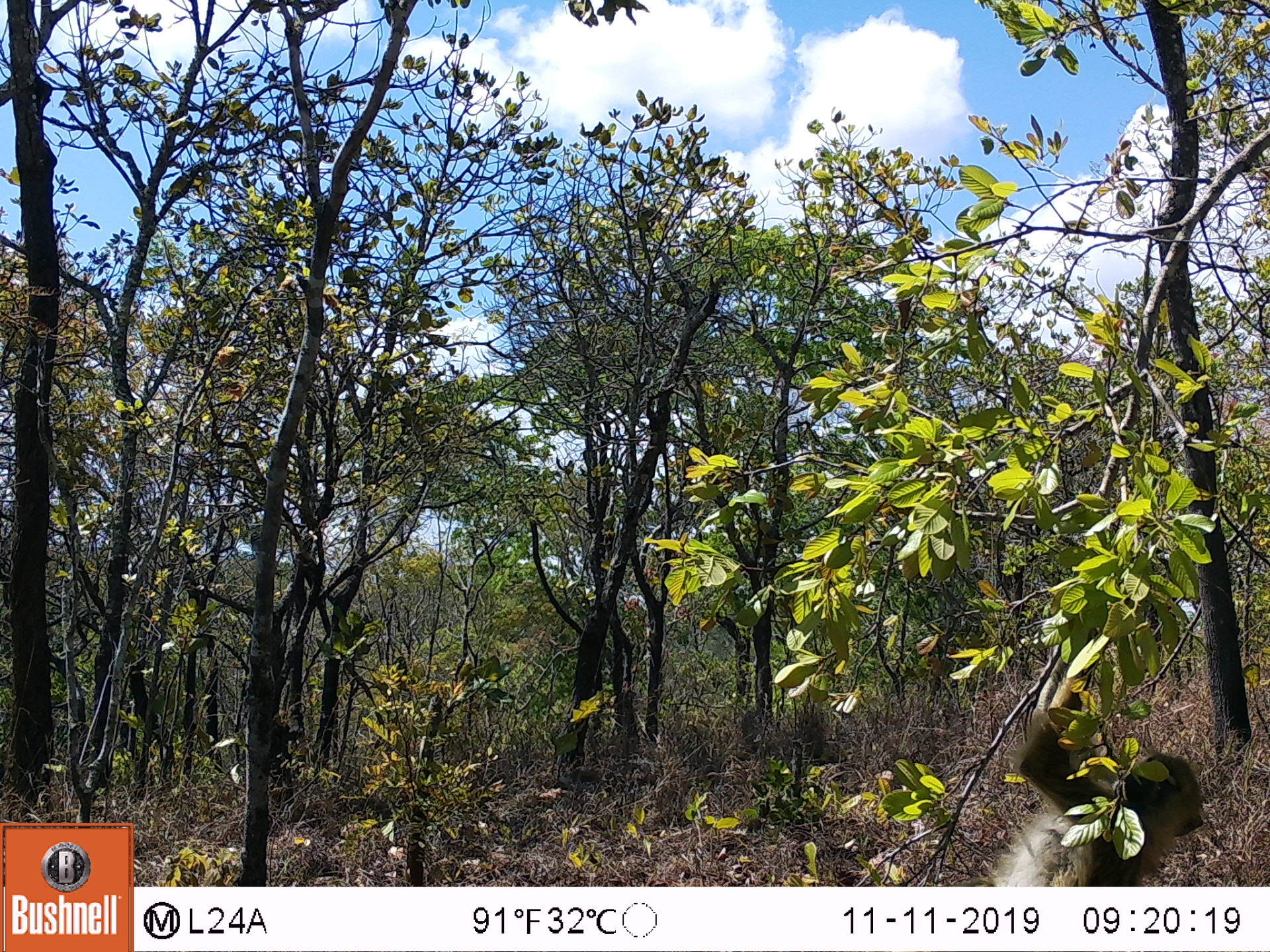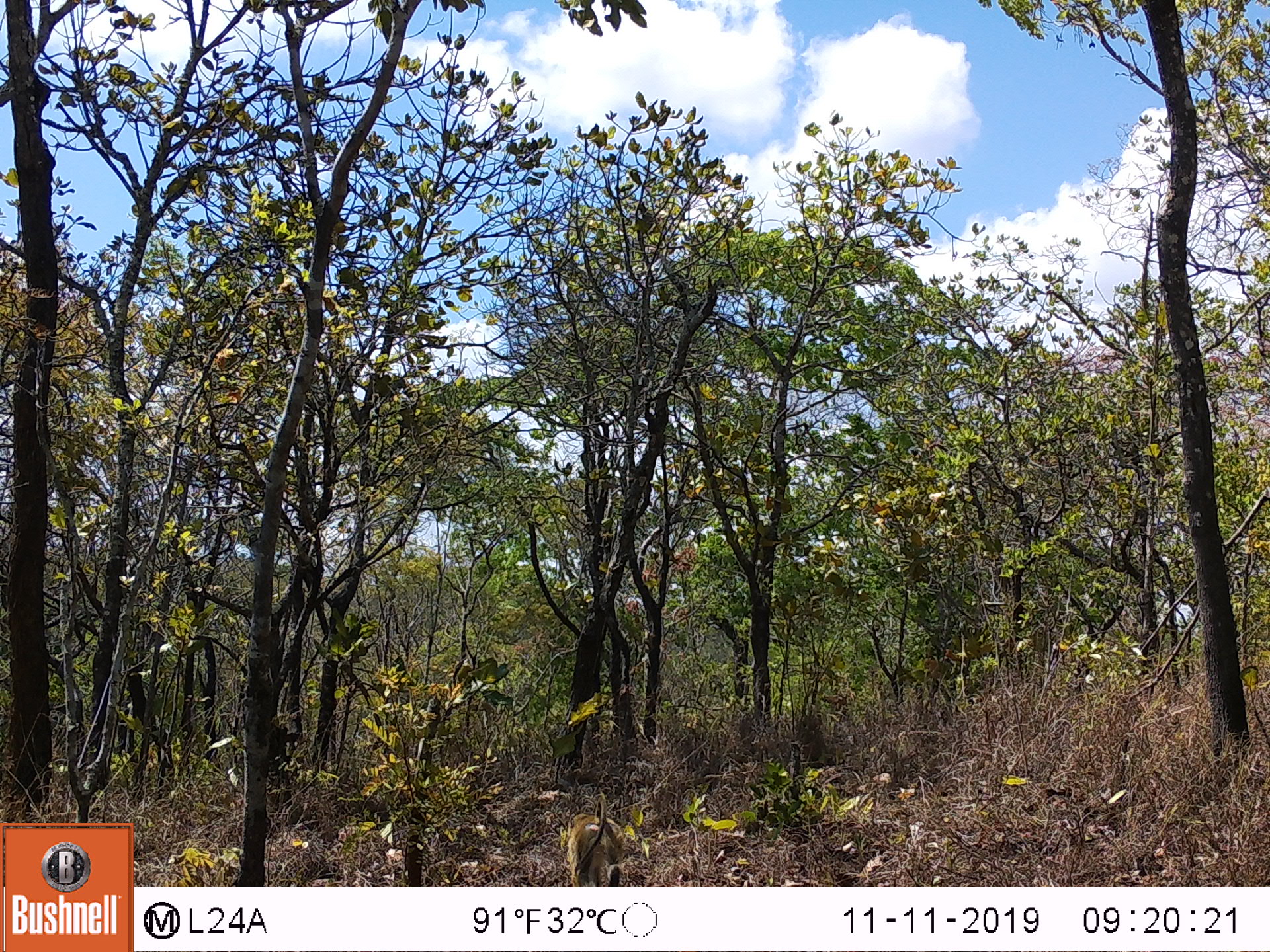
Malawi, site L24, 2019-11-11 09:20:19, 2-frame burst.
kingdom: Animalia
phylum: Chordata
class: Mammalia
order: Primates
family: Cercopithecidae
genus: Papio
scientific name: Papio cynocephalus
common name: yellow baboon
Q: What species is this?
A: Yellow baboon (Papio cynocephalus).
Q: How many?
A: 1.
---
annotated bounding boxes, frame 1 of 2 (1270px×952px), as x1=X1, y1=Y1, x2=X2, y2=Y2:
yellow baboon: x1=980, y1=659, x2=1206, y2=880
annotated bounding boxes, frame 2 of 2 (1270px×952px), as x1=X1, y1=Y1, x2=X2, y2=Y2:
yellow baboon: x1=553, y1=786, x2=626, y2=885